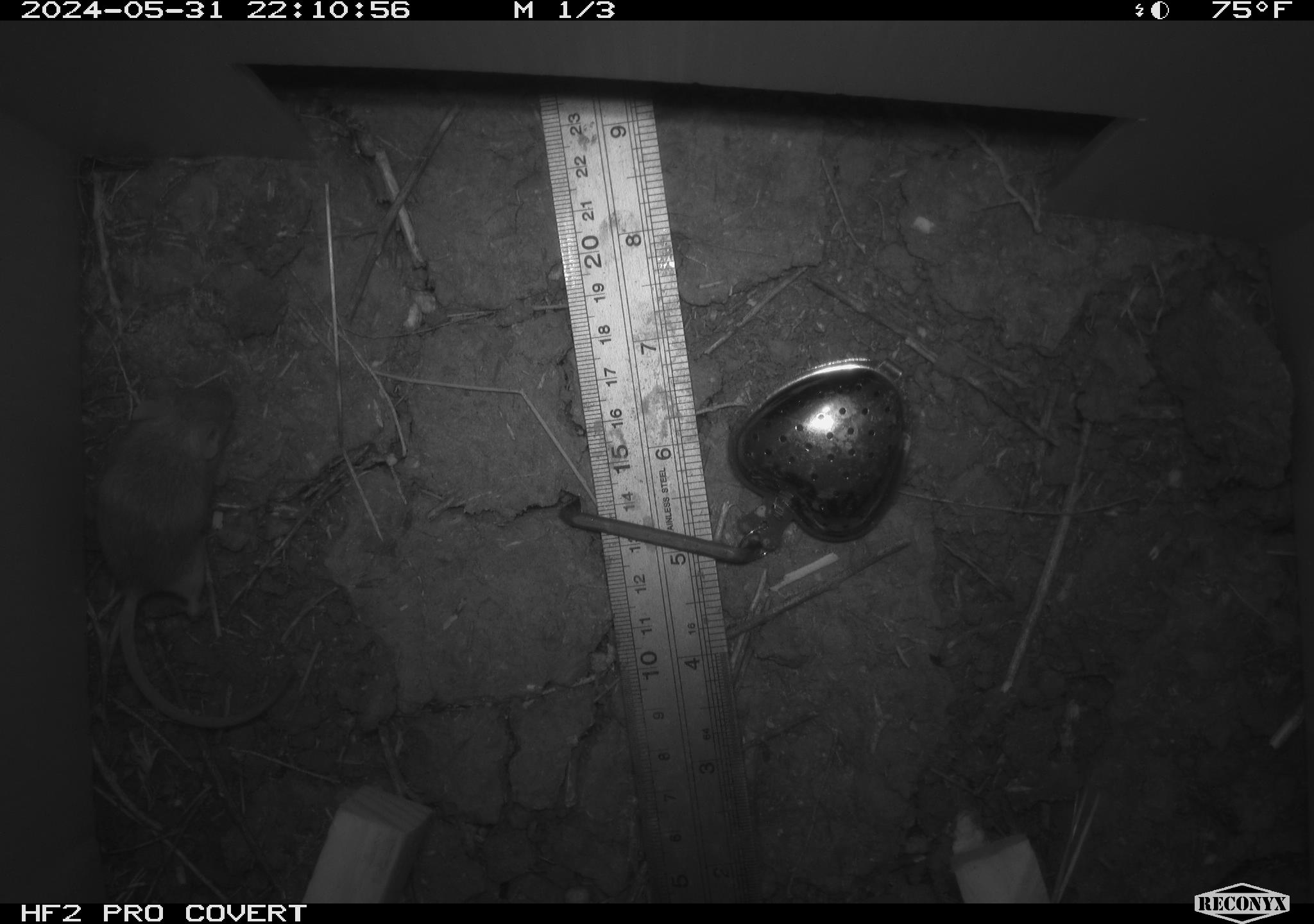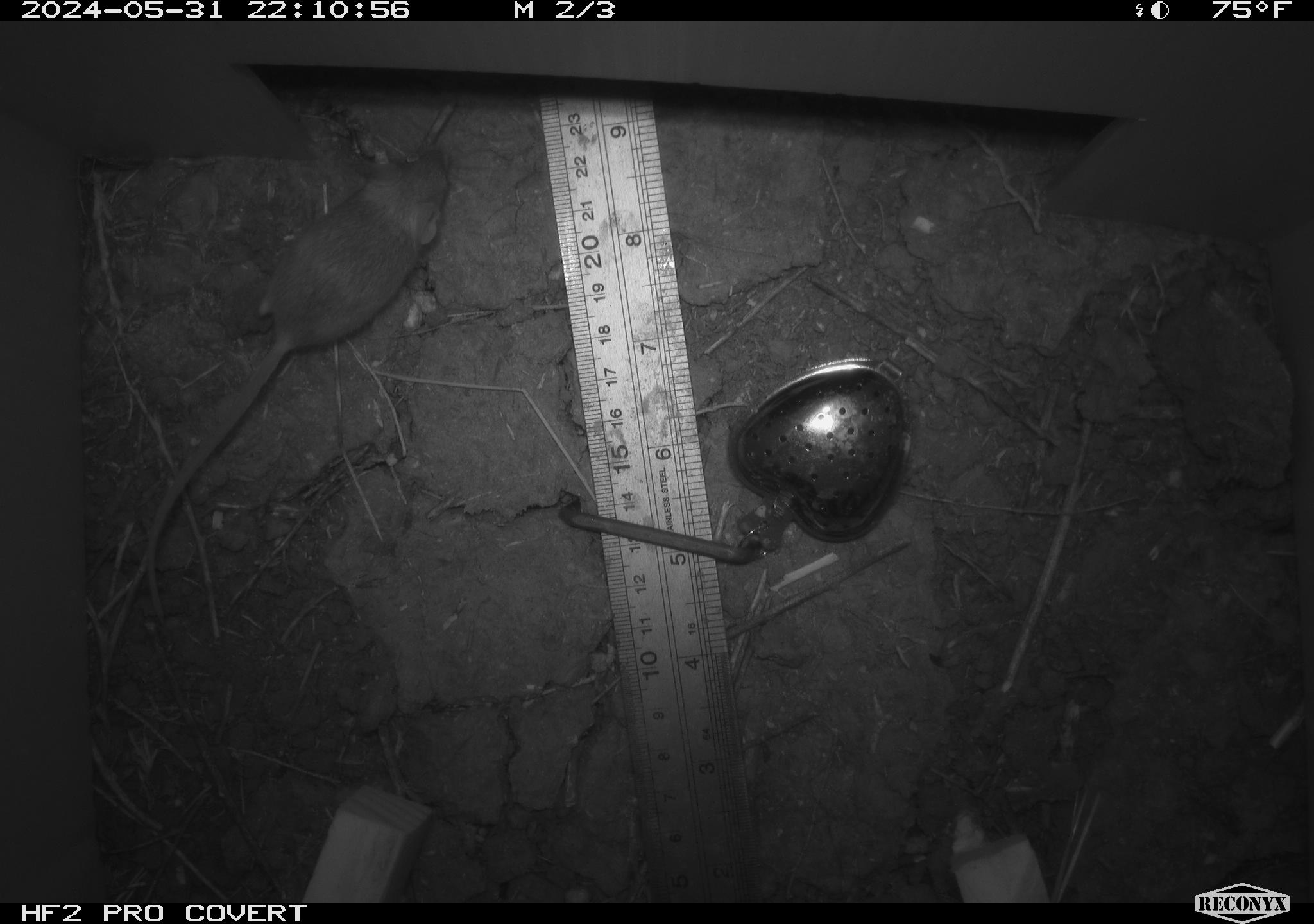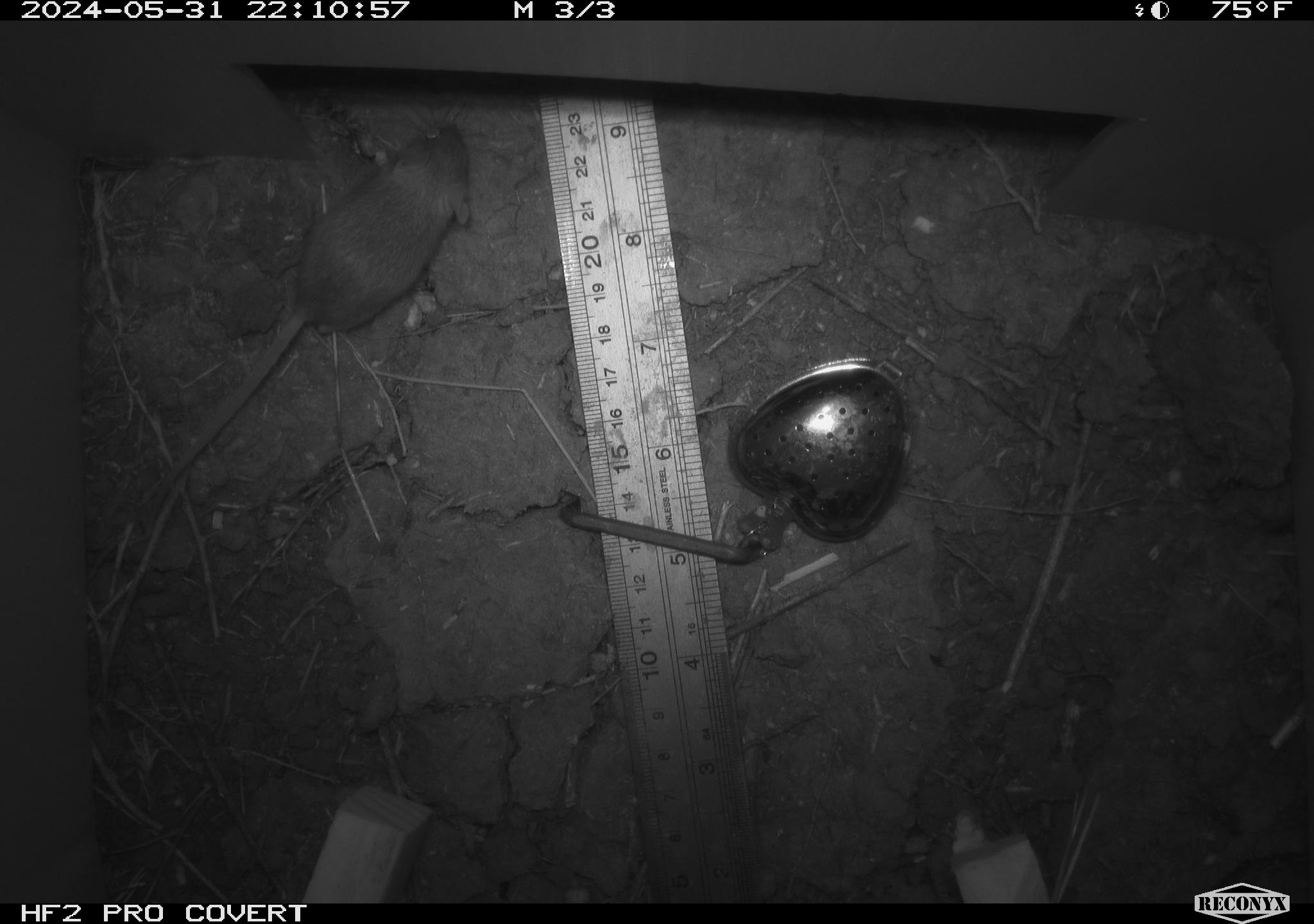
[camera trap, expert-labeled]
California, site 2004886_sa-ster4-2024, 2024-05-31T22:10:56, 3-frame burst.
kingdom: Animalia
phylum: Chordata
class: Mammalia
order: Rodentia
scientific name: Rodentia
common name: mouse species